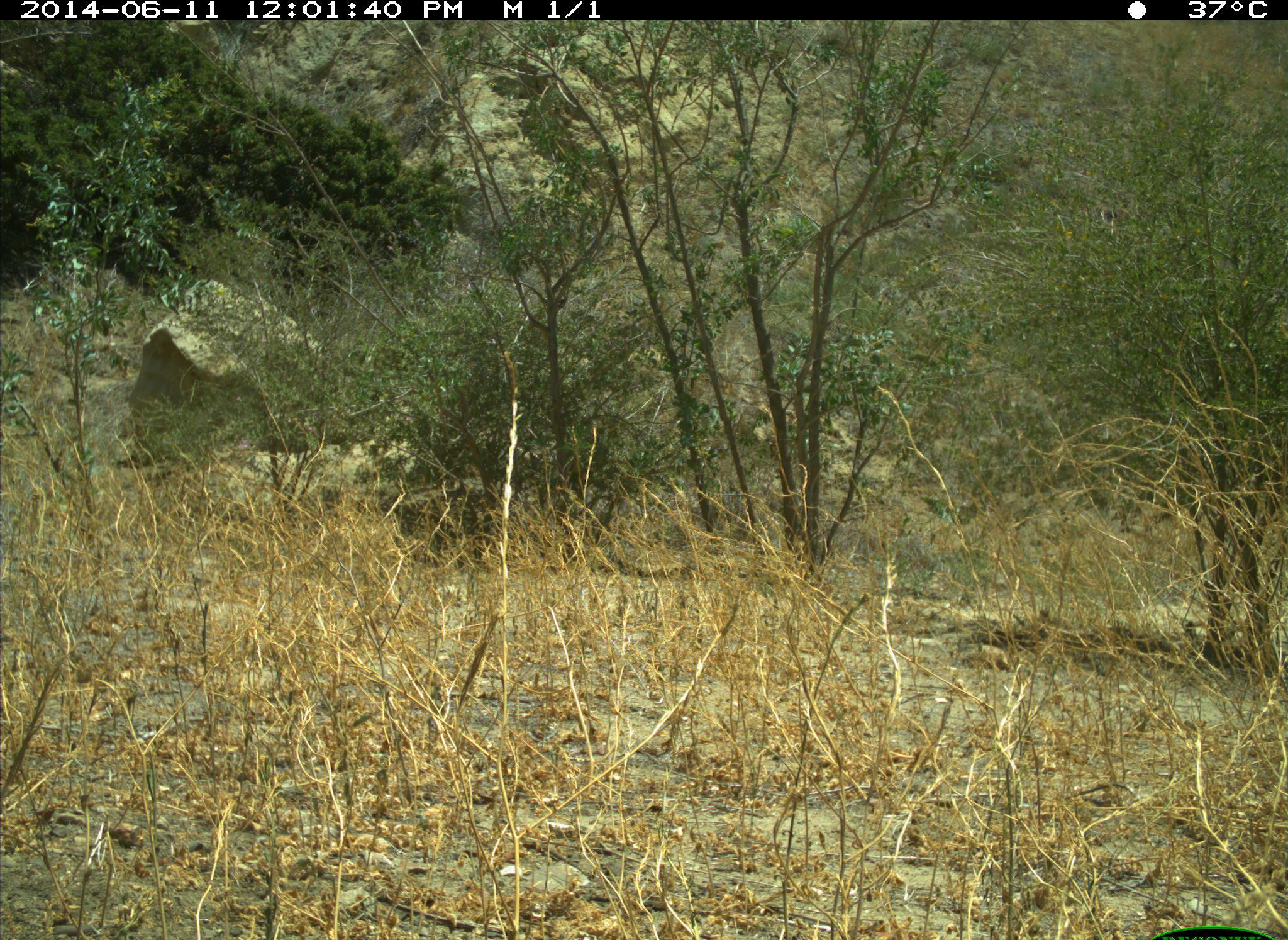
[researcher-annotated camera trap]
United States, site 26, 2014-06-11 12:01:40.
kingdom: Animalia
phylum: Chordata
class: Mammalia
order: Carnivora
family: Canidae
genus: Canis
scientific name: Canis latrans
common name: coyote